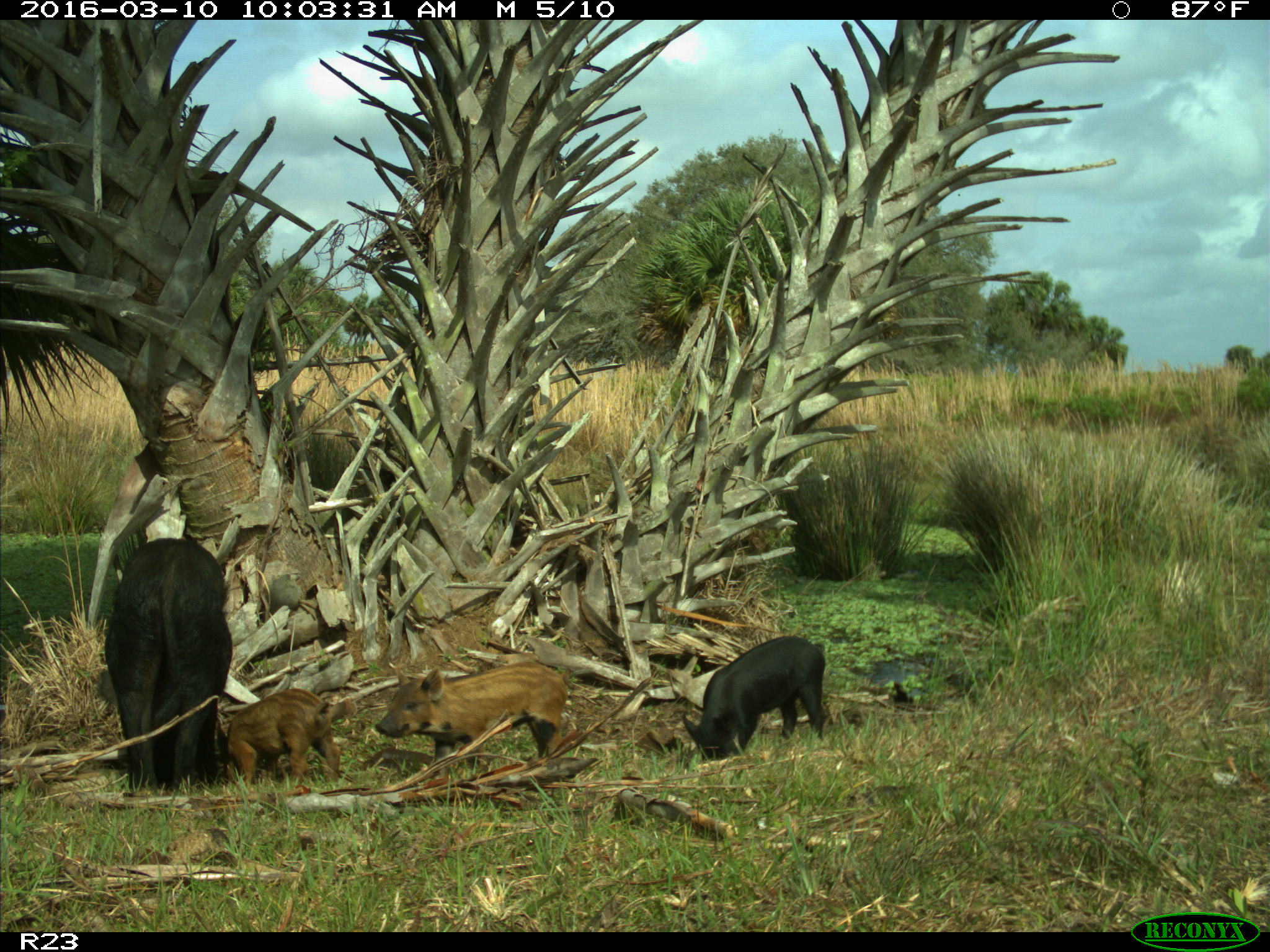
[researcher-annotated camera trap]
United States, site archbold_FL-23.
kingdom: Animalia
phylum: Chordata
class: Mammalia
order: Artiodactyla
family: Suidae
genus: Sus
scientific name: Sus scrofa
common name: wild boar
Sus scrofa (wild boar).